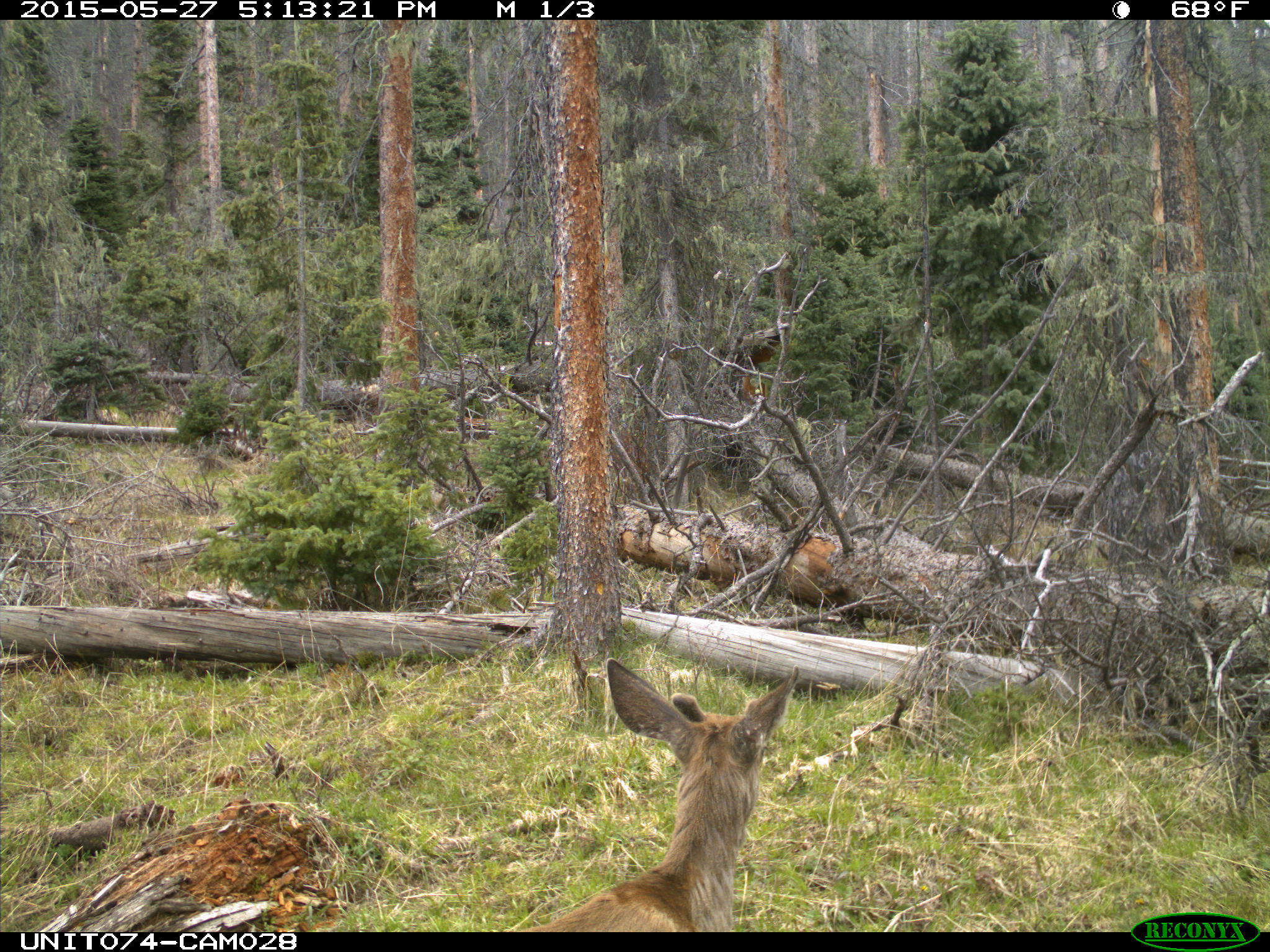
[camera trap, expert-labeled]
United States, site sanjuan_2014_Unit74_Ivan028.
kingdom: Animalia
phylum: Chordata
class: Mammalia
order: Artiodactyla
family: Cervidae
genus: Odocoileus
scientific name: Odocoileus hemionus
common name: mule deer